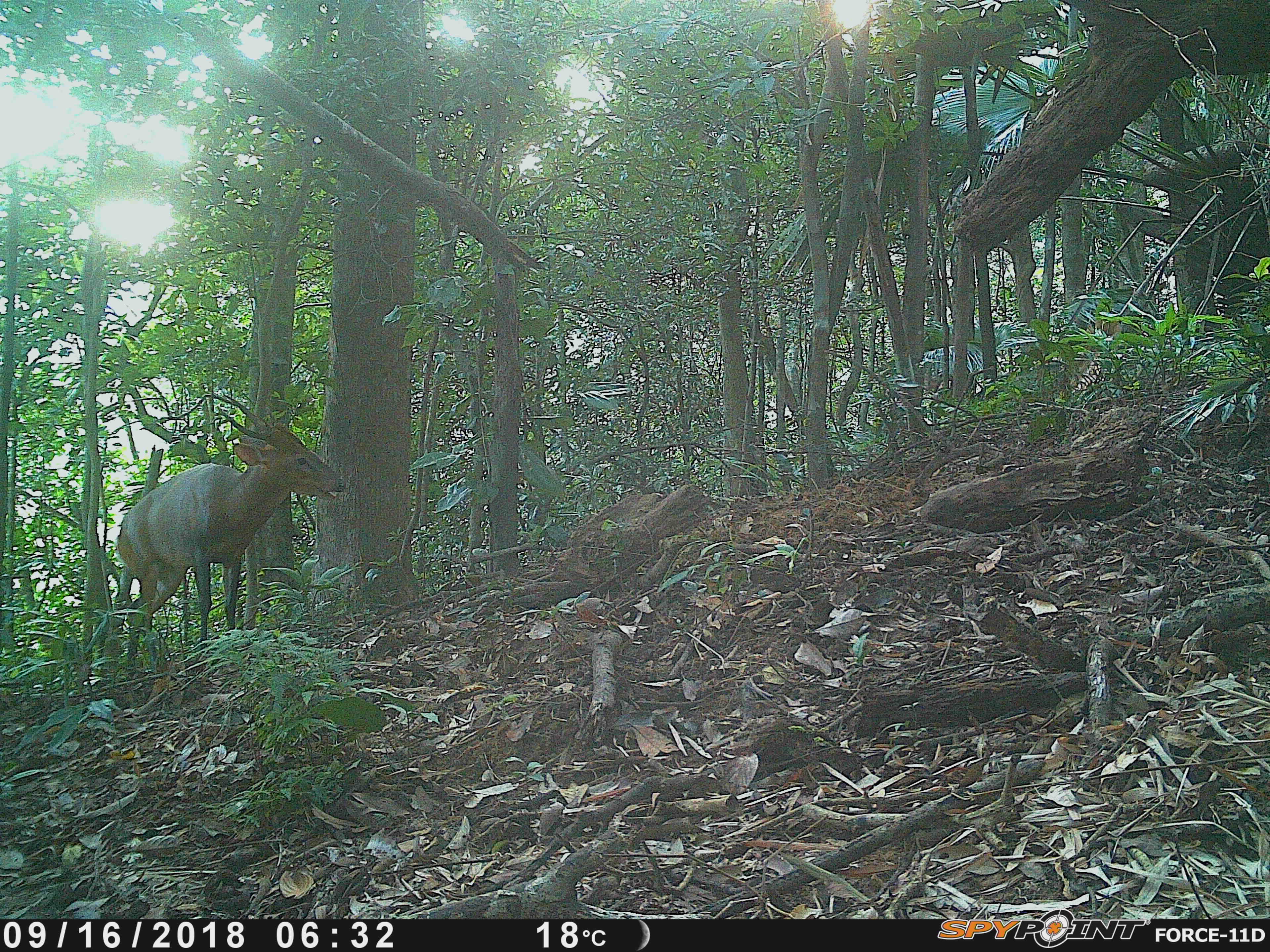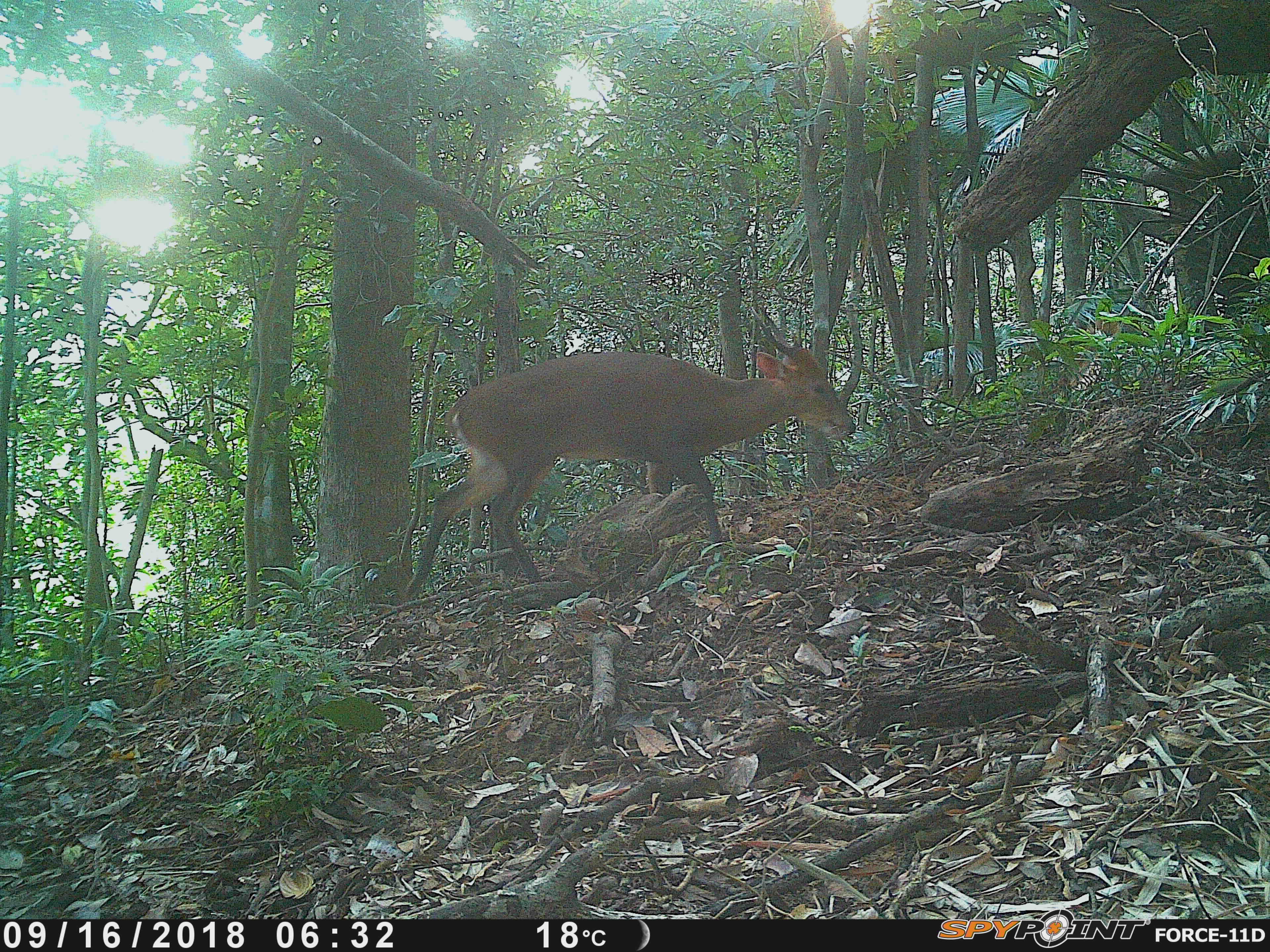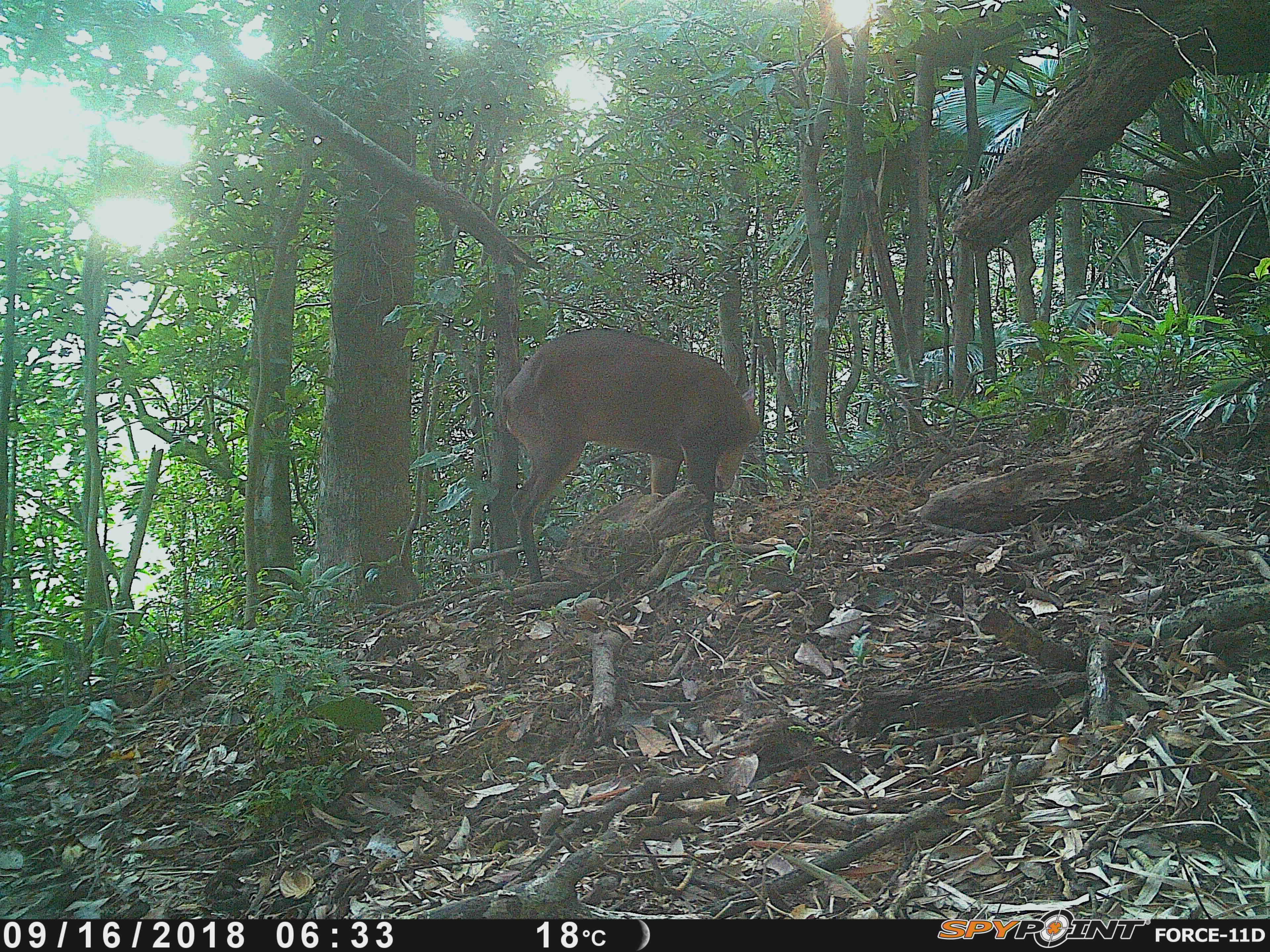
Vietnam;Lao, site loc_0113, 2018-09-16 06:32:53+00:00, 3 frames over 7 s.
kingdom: Animalia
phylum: Chordata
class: Mammalia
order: Artiodactyla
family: Cervidae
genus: Muntiacus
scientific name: Muntiacus vuquangensis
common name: large-antlered muntjac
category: large antlered muntjac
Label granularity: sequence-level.